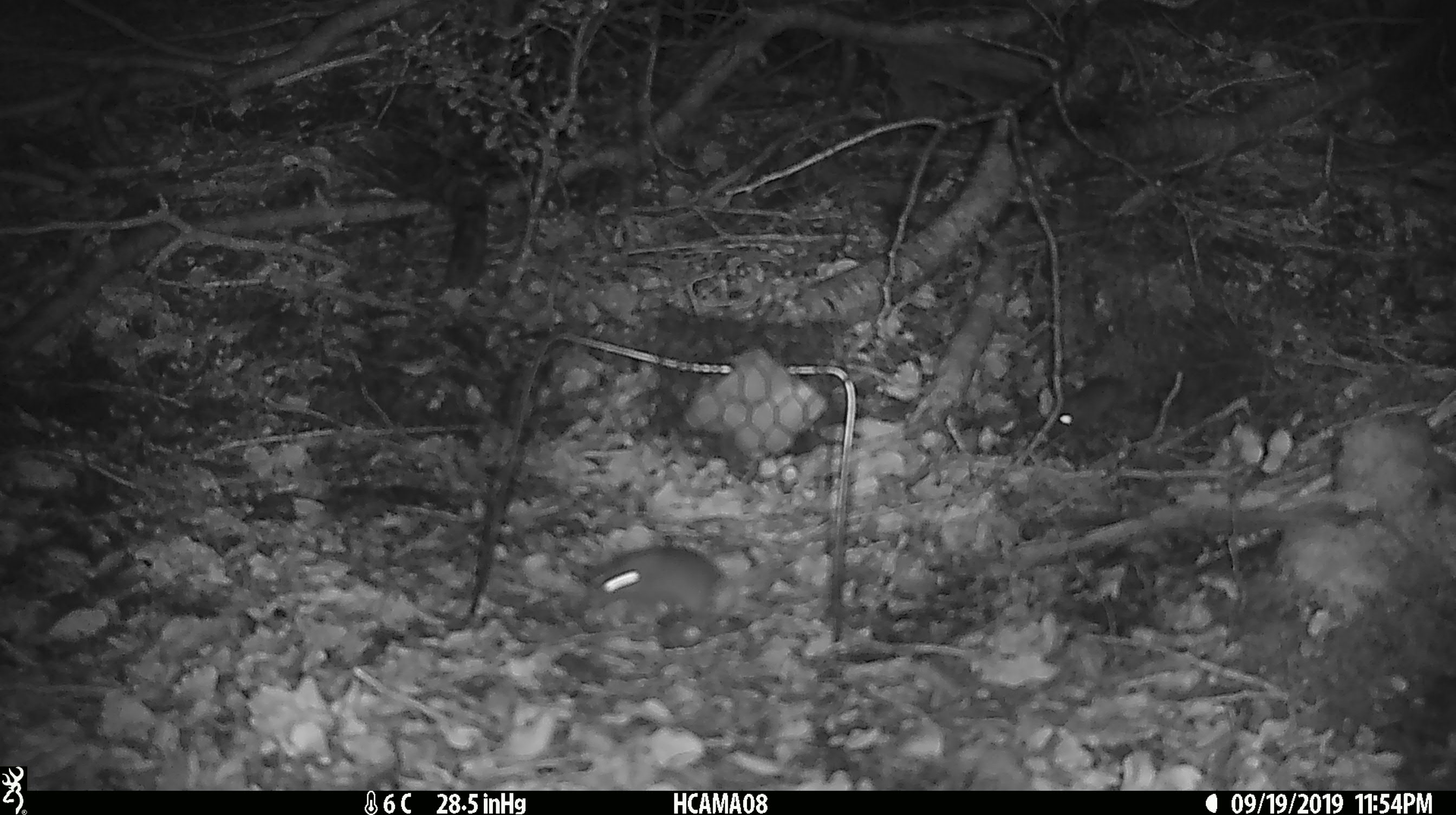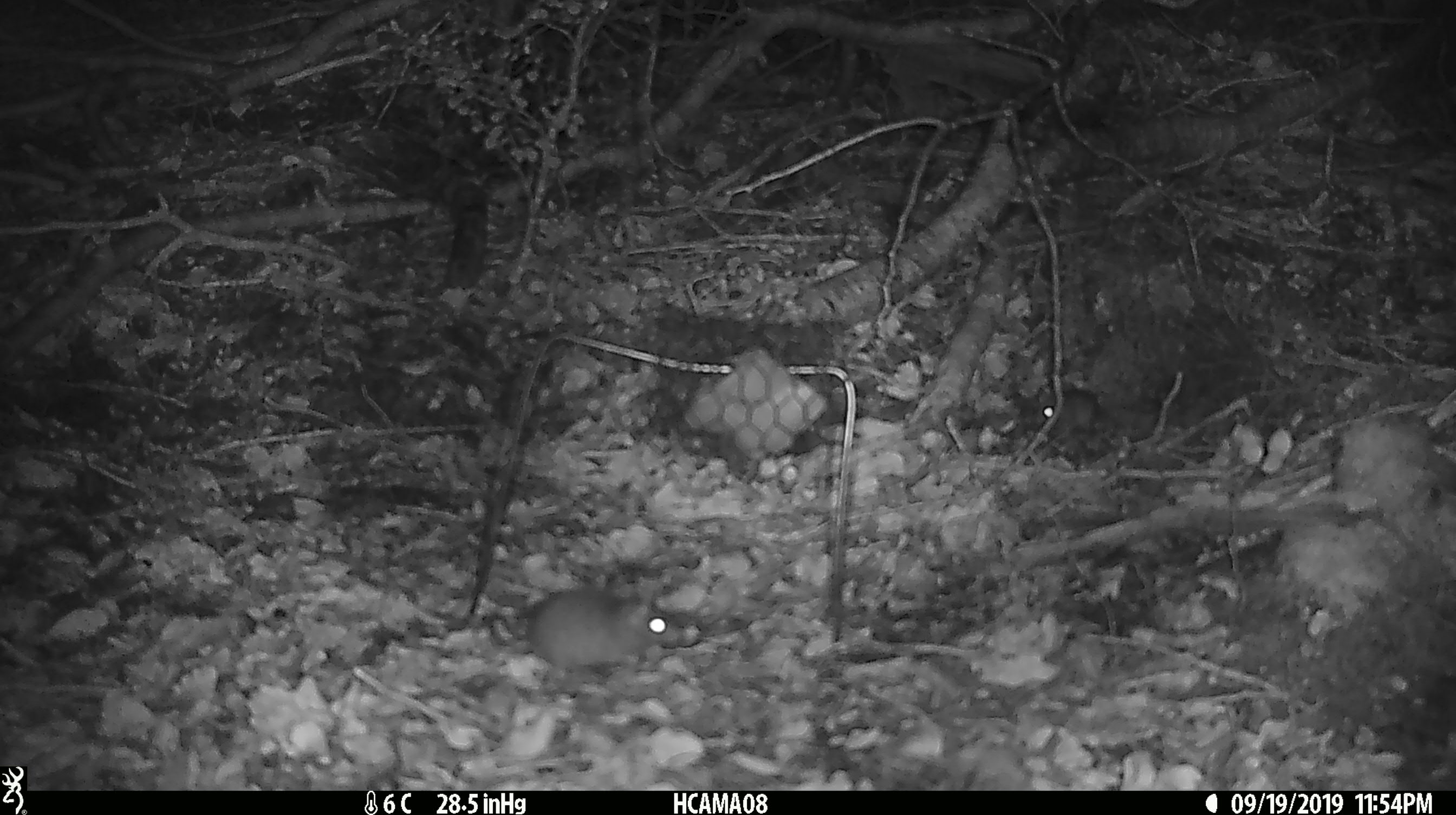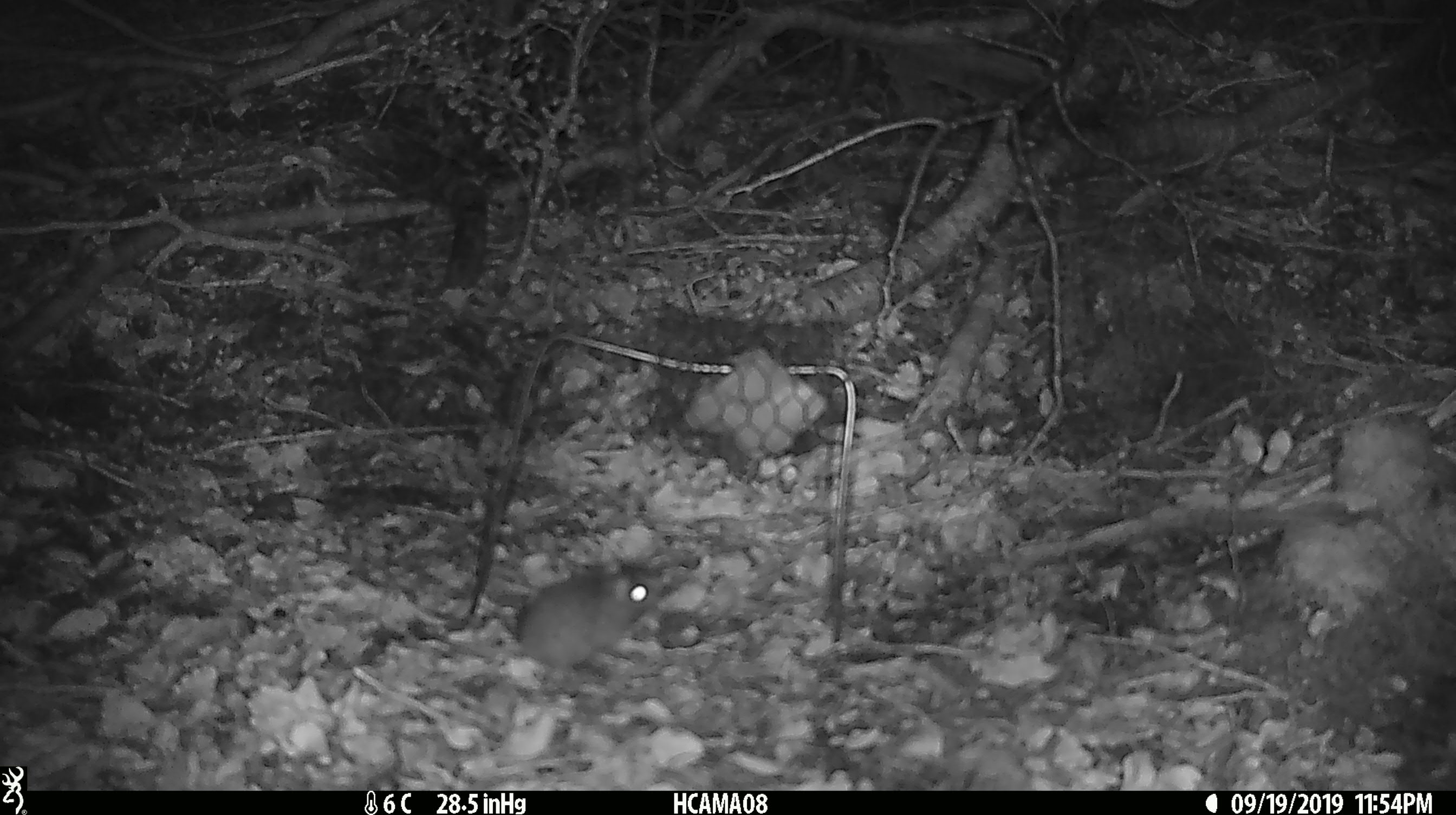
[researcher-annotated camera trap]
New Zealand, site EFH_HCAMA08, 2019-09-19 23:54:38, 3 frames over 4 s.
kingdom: Animalia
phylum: Chordata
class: Mammalia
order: Rodentia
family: Muridae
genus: Mus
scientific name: Mus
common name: mouse